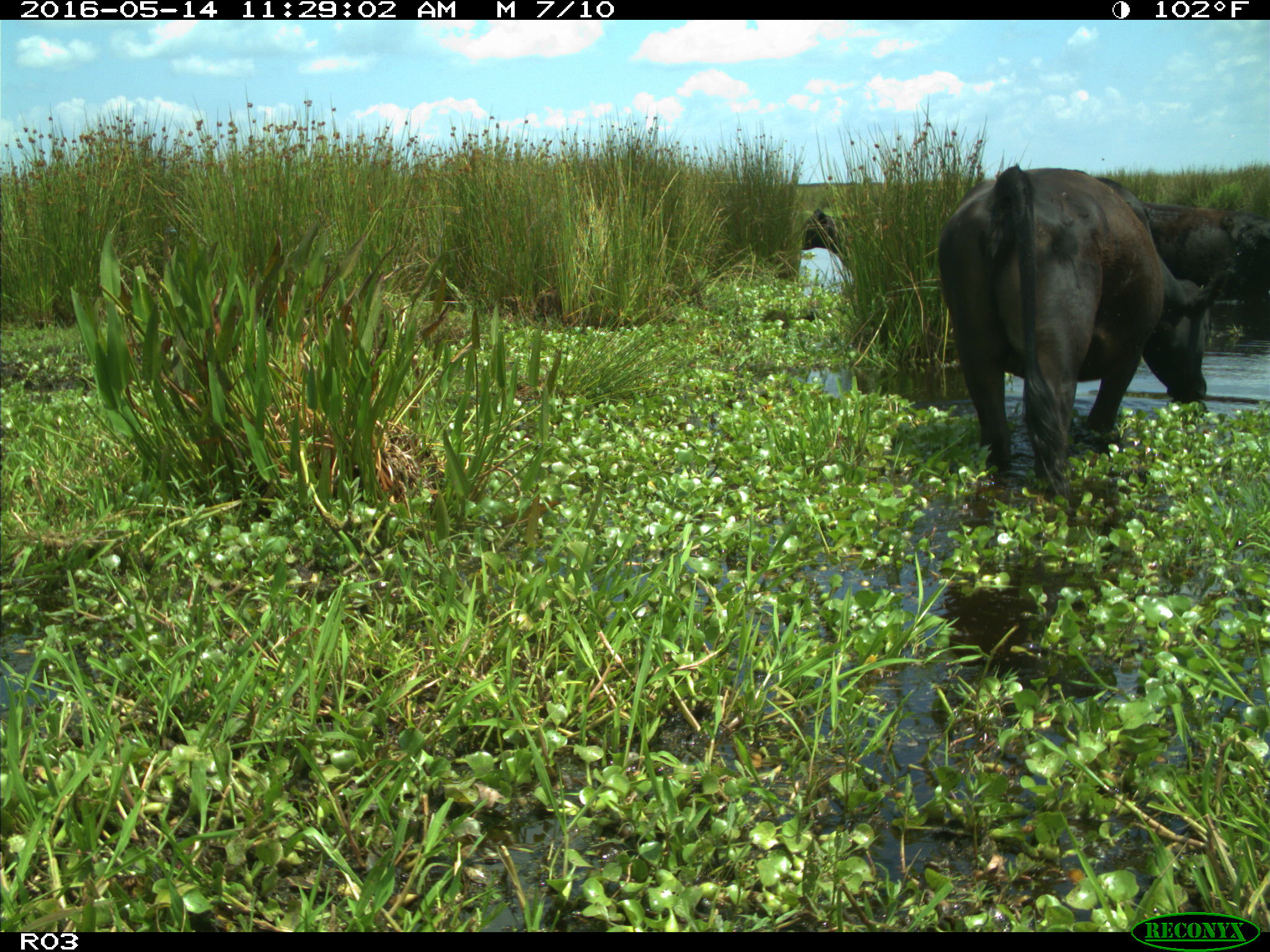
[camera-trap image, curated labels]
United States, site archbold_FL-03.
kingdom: Animalia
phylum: Chordata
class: Mammalia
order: Artiodactyla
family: Bovidae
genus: Bos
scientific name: Bos taurus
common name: domestic cow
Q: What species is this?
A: Bos taurus (domestic cow).